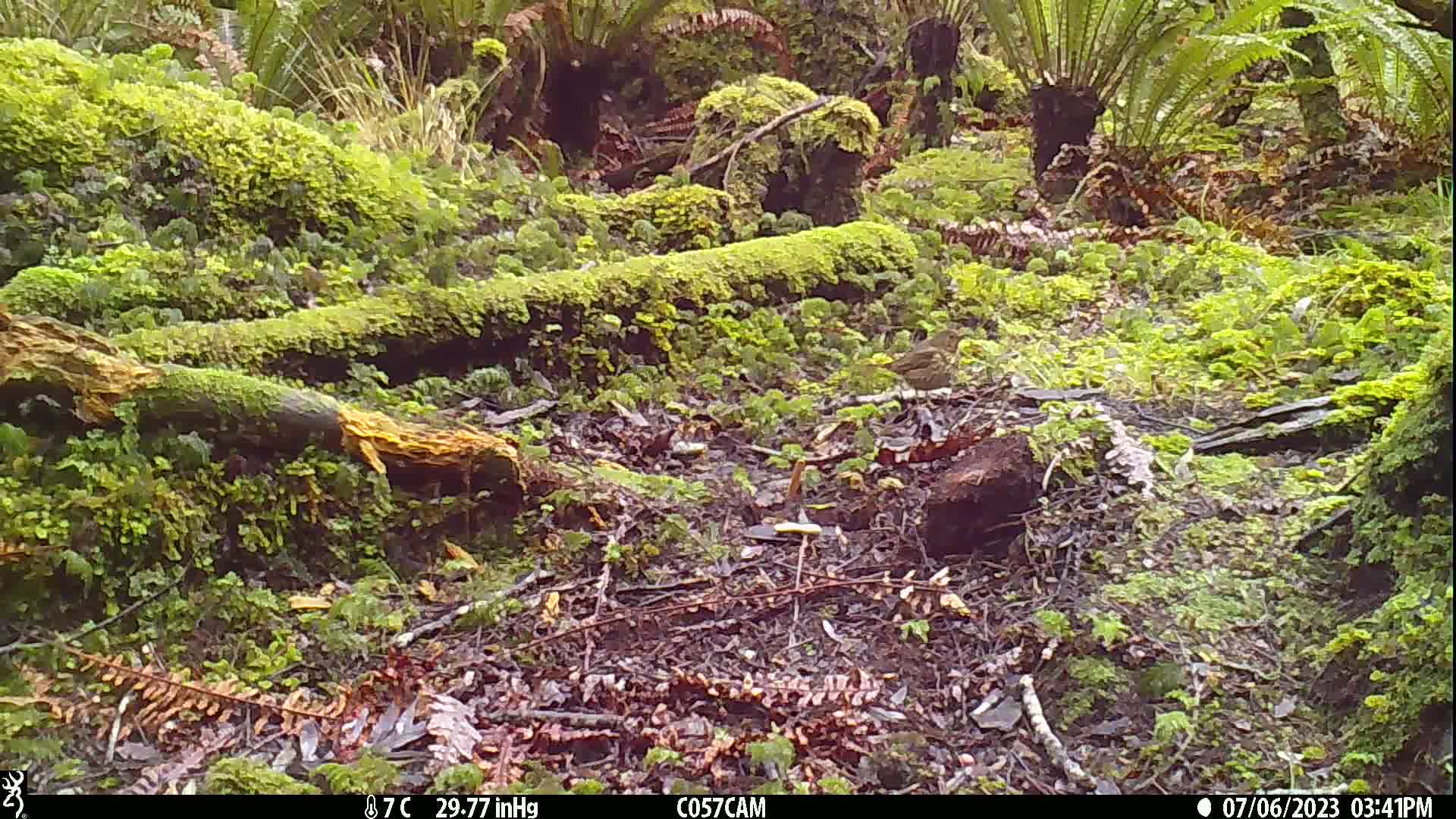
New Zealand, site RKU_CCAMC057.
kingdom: Animalia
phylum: Chordata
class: Aves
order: Passeriformes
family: Turdidae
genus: Turdus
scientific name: Turdus philomelos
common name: song thrush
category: thrush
Thrush (song thrush) (Turdus philomelos).